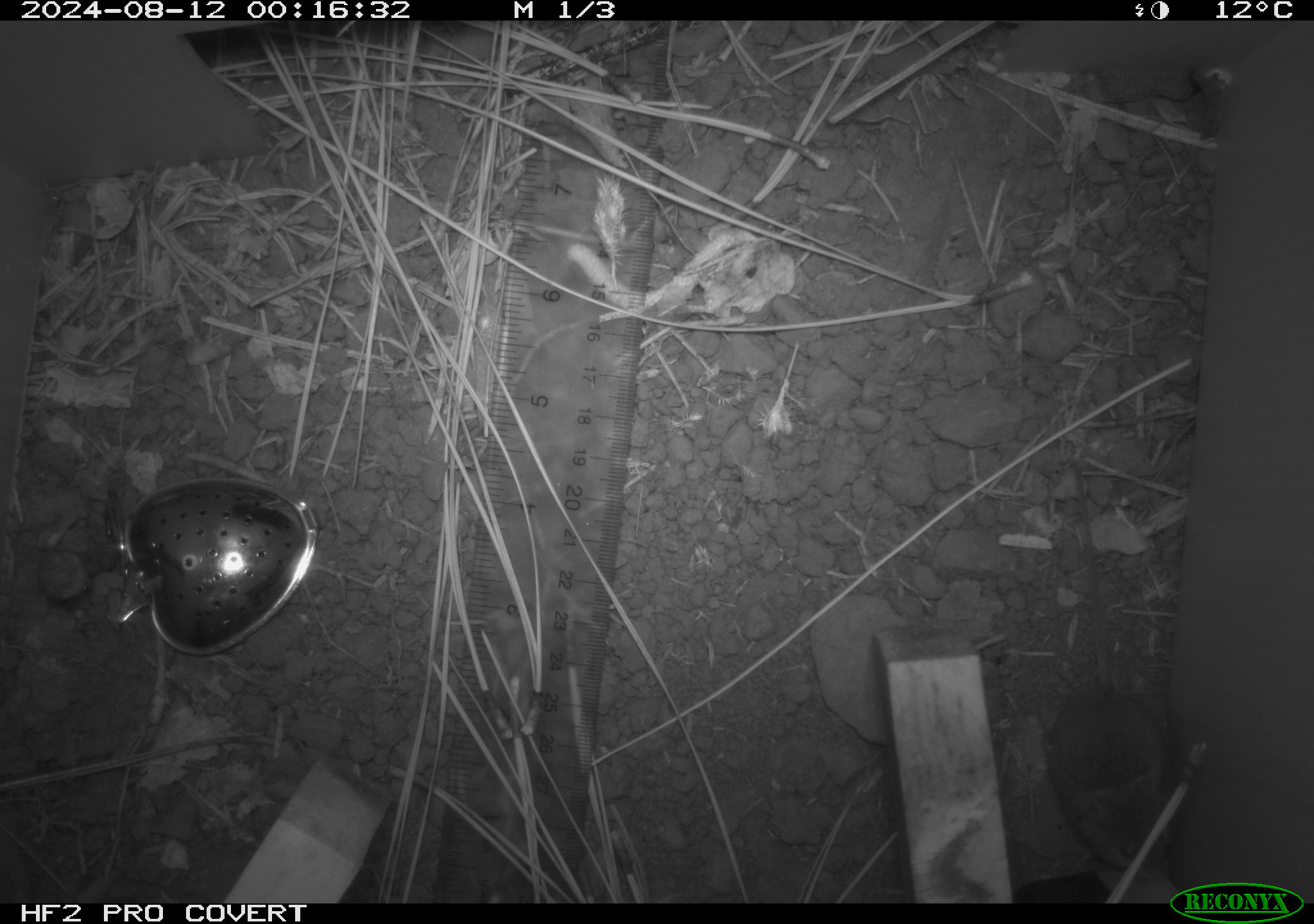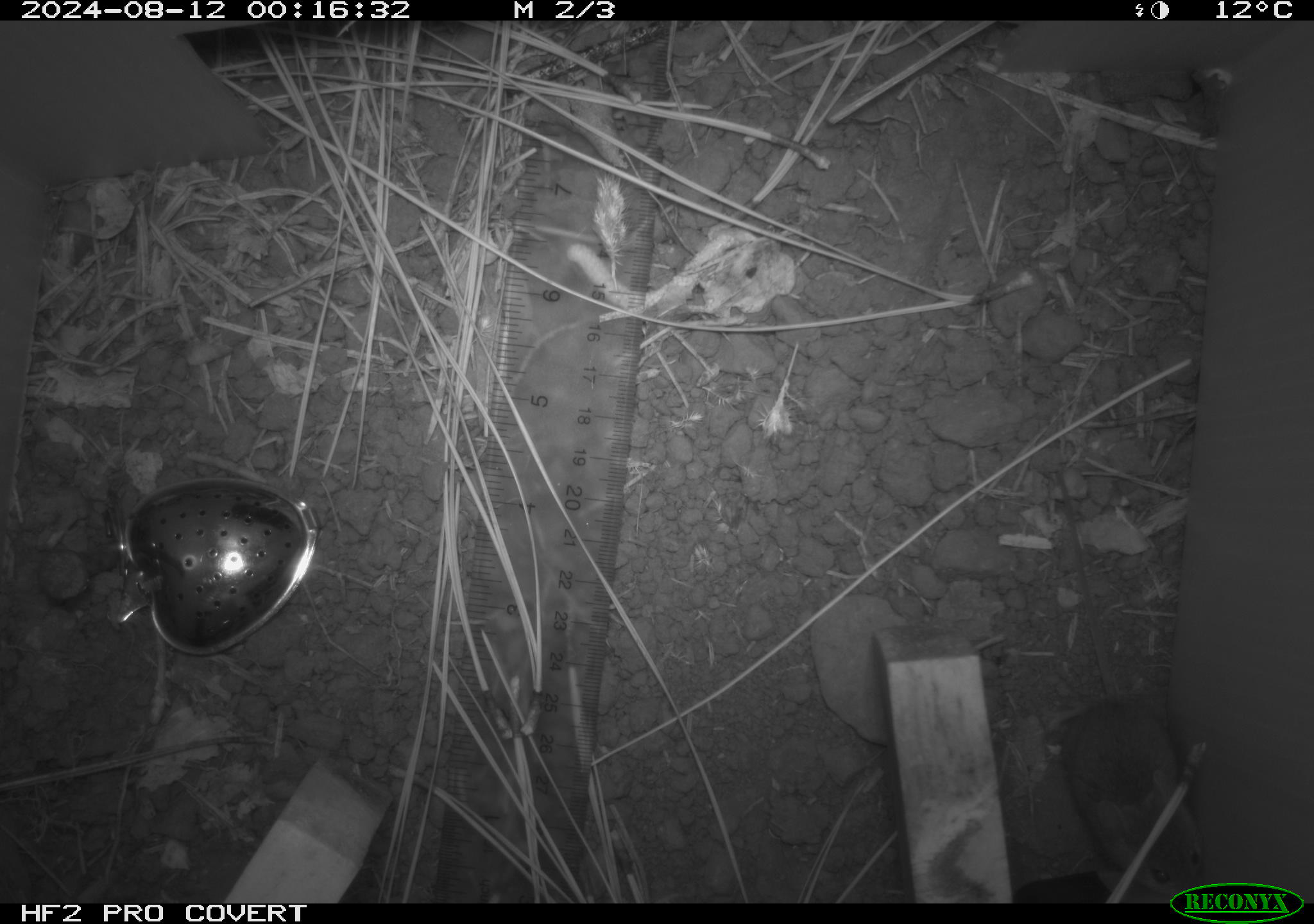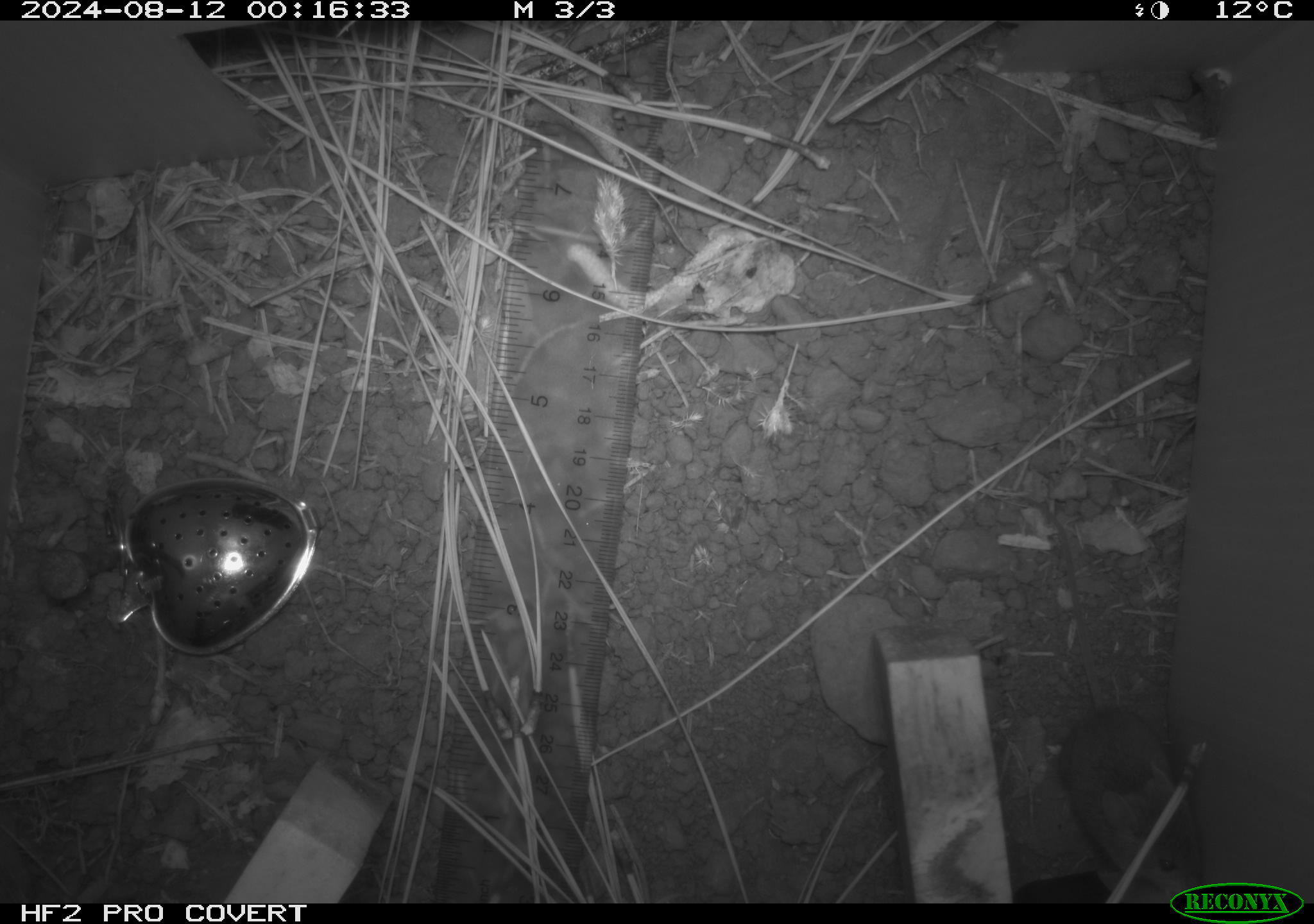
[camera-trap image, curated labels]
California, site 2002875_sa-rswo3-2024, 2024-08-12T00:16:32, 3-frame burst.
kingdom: Animalia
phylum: Chordata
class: Mammalia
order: Rodentia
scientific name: Rodentia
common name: mouse species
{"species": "mouse species (Rodentia)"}